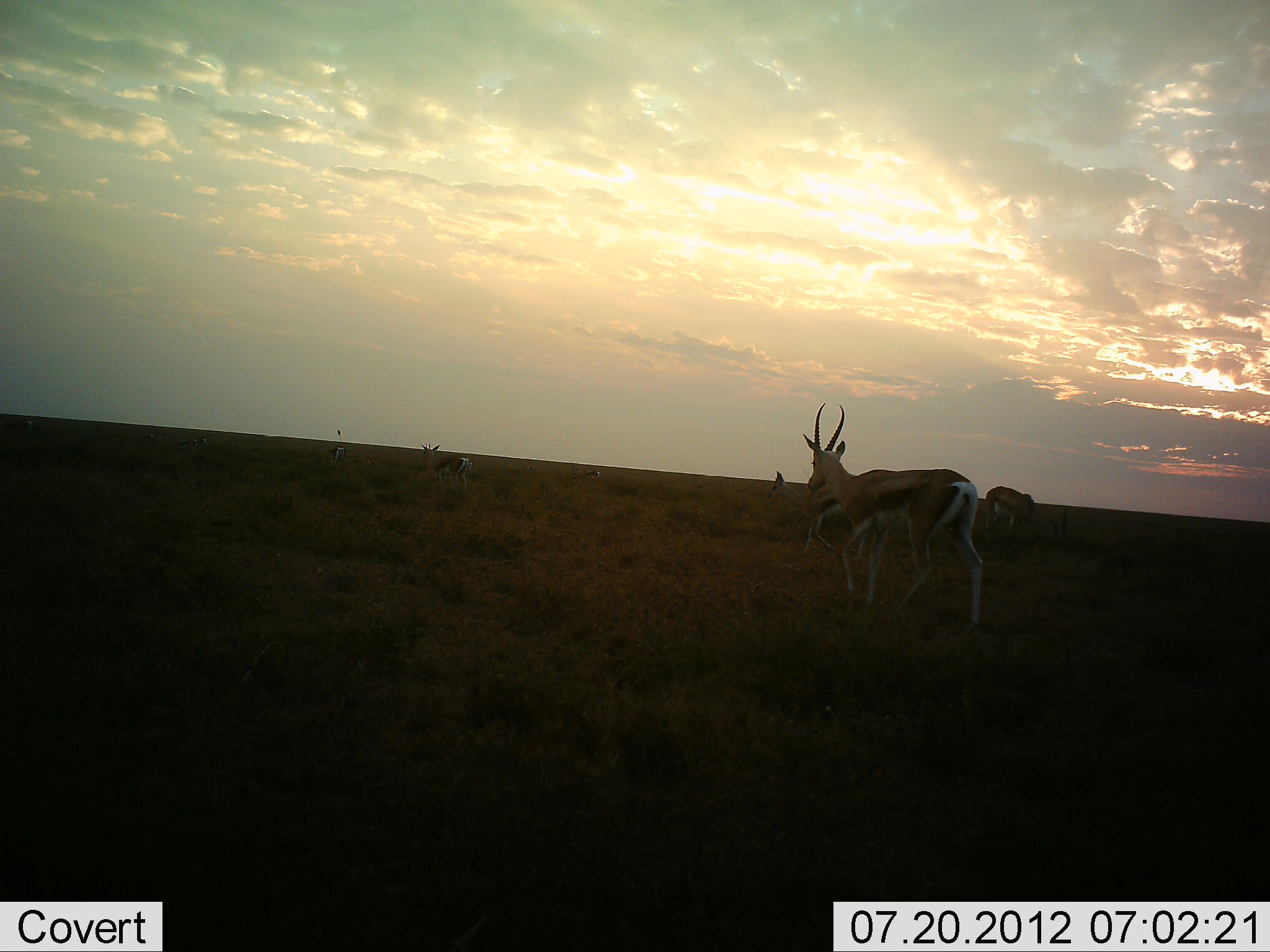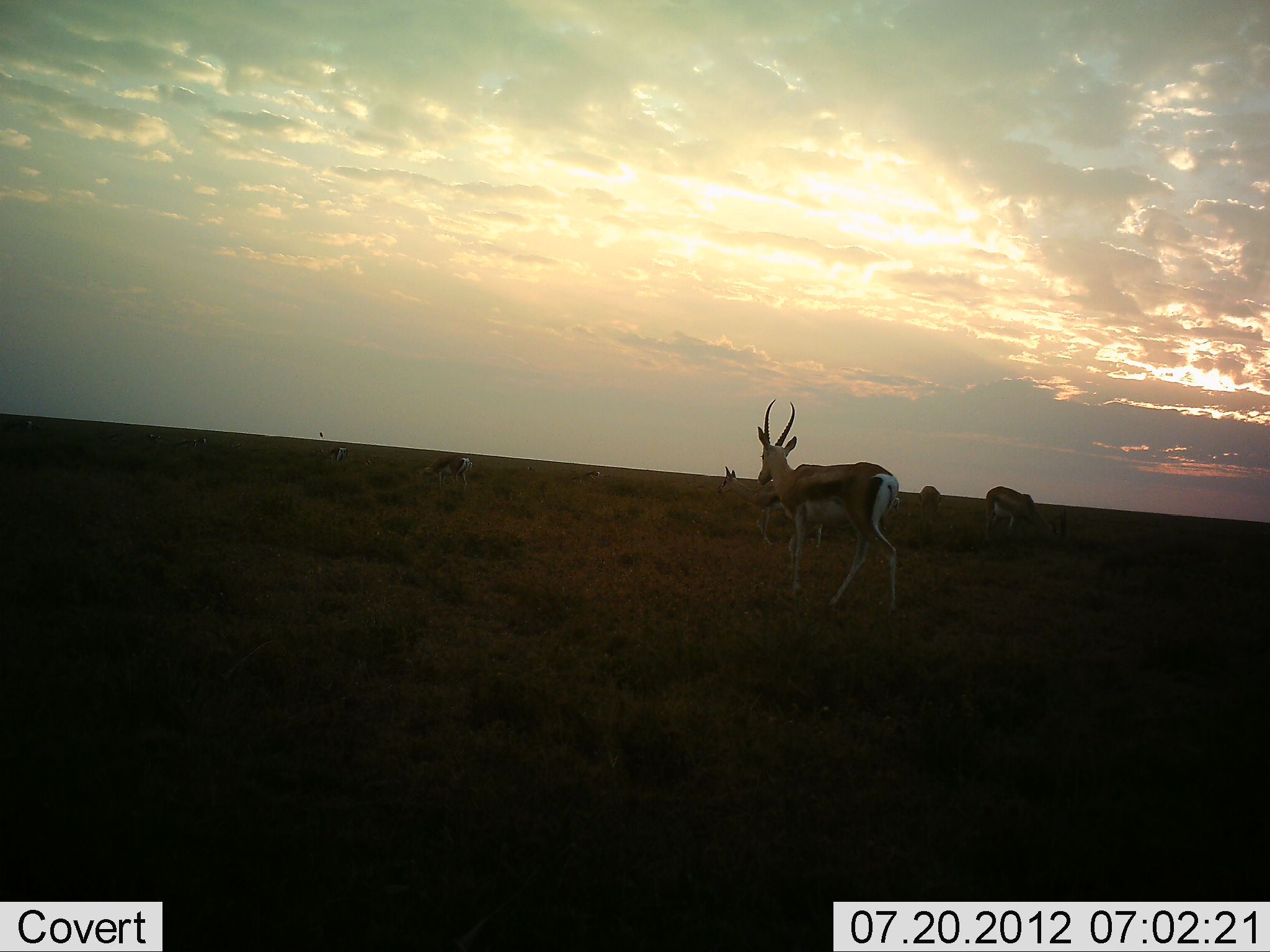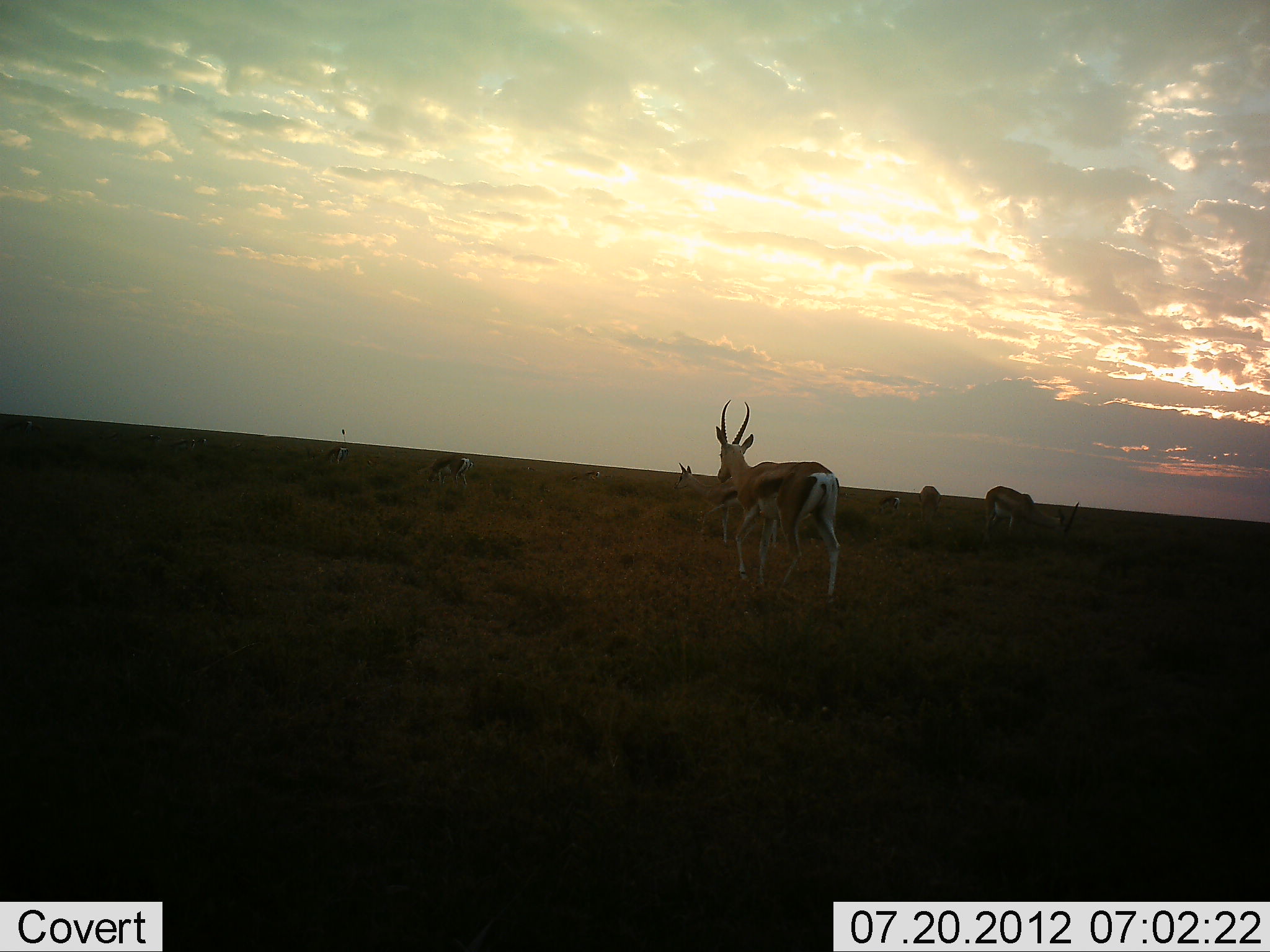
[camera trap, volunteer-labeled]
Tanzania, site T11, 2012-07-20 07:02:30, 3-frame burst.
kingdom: Animalia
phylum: Chordata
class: Mammalia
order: Artiodactyla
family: Bovidae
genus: Eudorcas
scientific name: Eudorcas thomsonii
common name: thomson's gazelle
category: gazellethomsons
Gazellethomsons (thomson's gazelle) (Eudorcas thomsonii), count 5. Behavior (volunteer vote fractions): standing 60%, resting 10%, moving 60%, interacting 0%. Young present (vote fraction): 10%. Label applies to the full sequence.